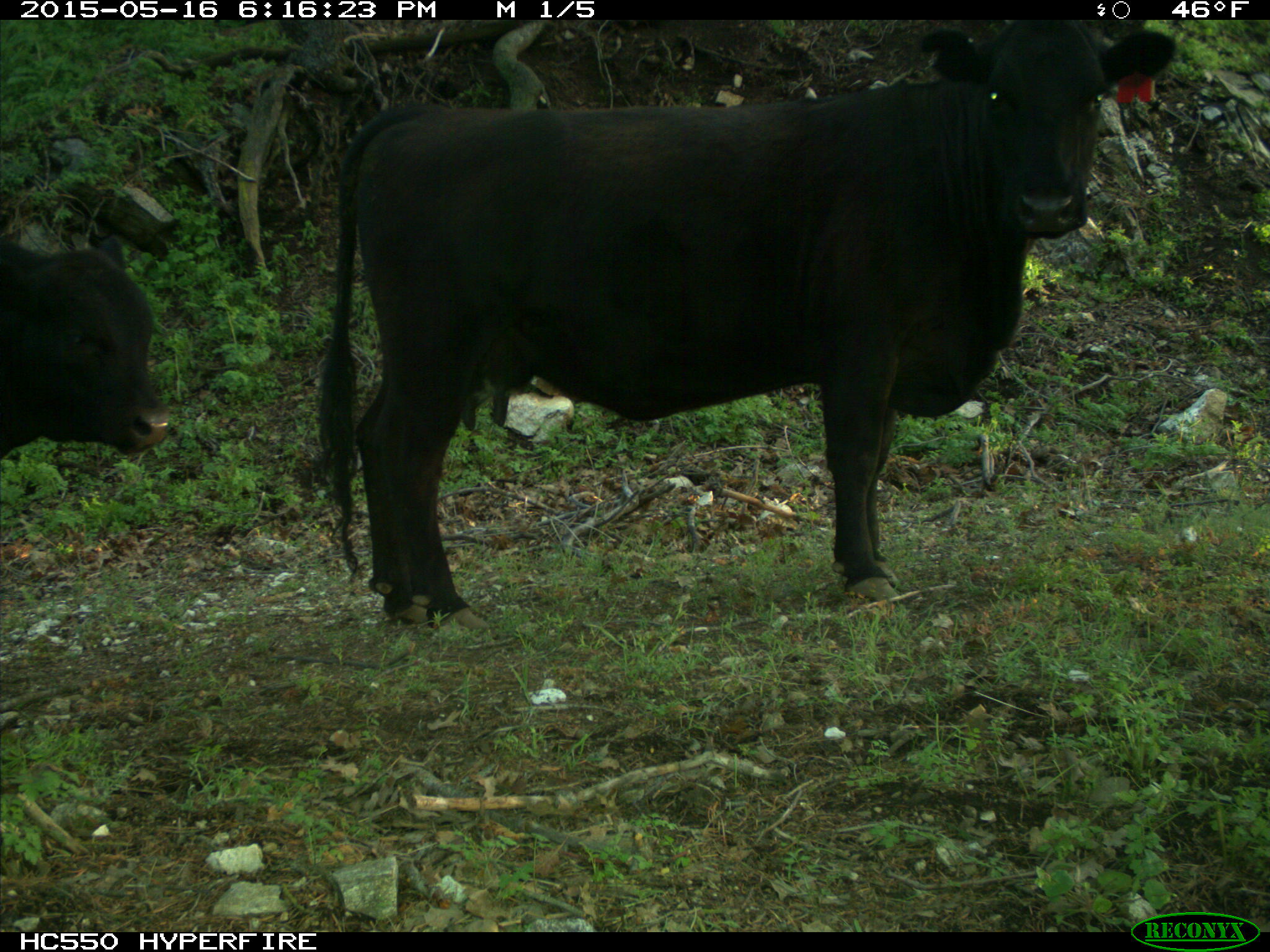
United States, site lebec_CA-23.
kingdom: Animalia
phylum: Chordata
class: Mammalia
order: Artiodactyla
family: Bovidae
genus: Bos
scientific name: Bos taurus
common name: domestic cow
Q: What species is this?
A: Bos taurus (domestic cow).